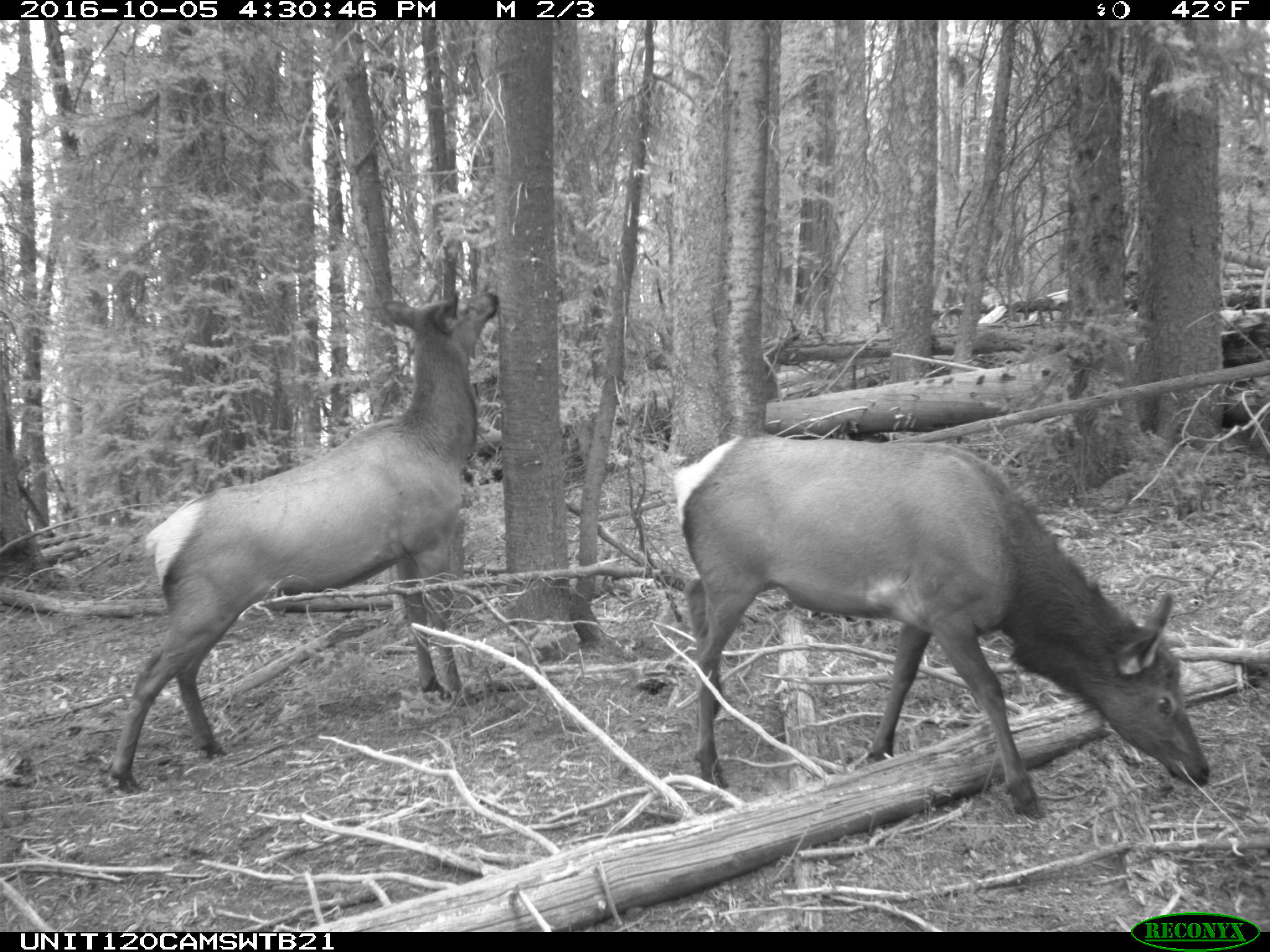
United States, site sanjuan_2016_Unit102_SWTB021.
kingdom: Animalia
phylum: Chordata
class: Mammalia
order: Artiodactyla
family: Cervidae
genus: Cervus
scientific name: Cervus elaphus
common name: red deer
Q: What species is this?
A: Cervus elaphus (red deer).